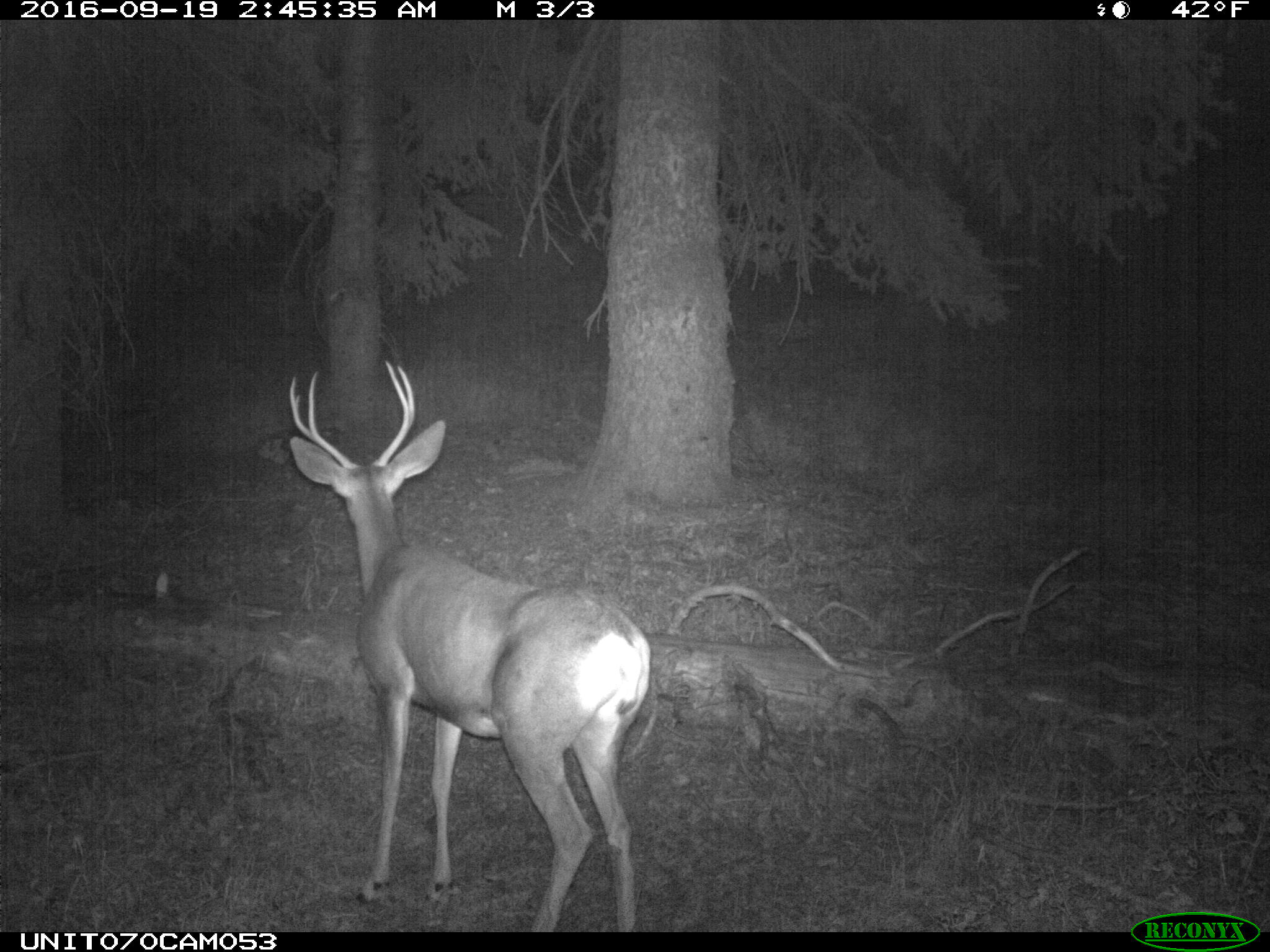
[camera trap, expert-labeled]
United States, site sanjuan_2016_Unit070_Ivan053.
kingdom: Animalia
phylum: Chordata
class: Mammalia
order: Artiodactyla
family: Cervidae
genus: Odocoileus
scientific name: Odocoileus hemionus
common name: mule deer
Odocoileus hemionus (mule deer).